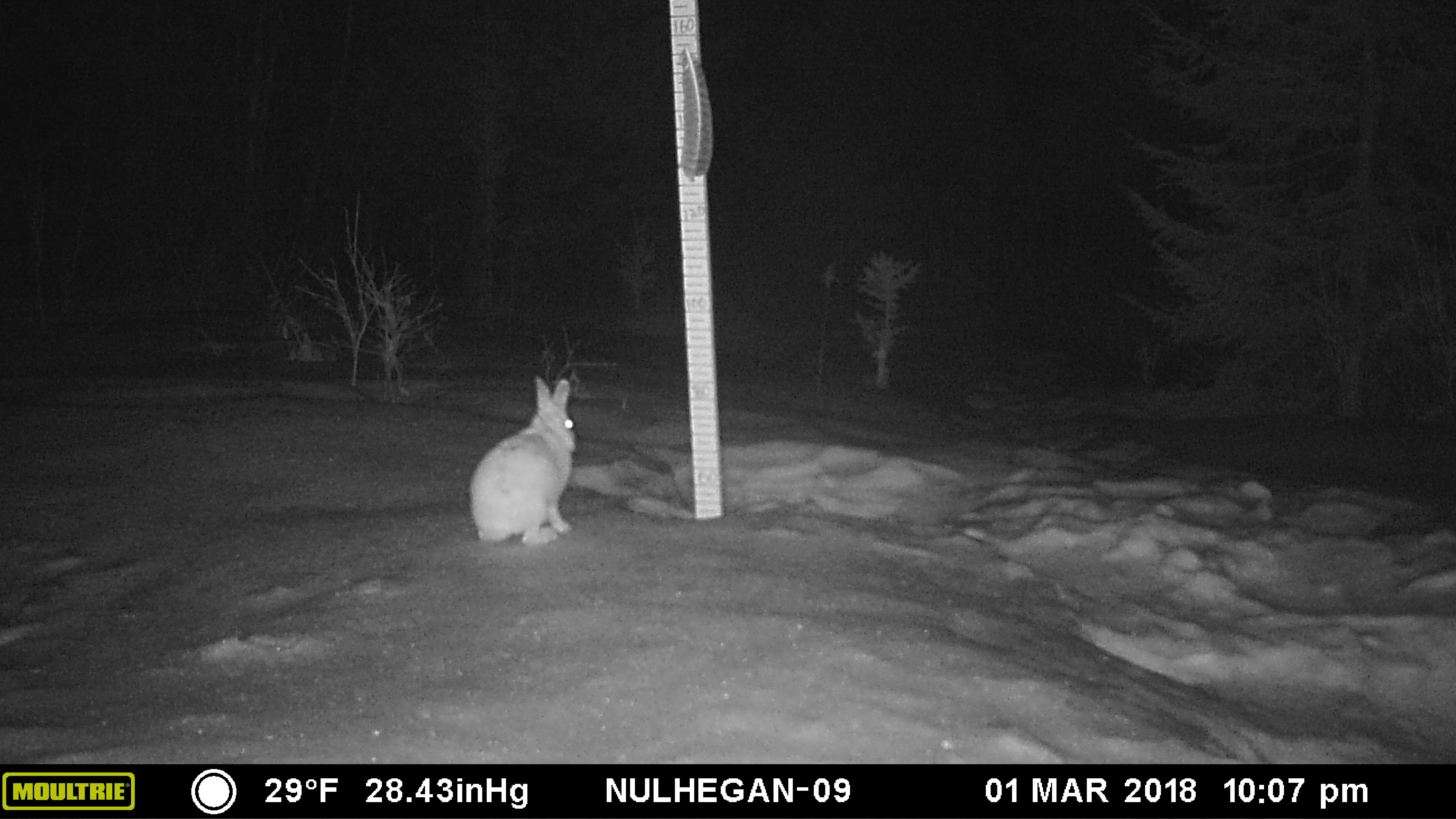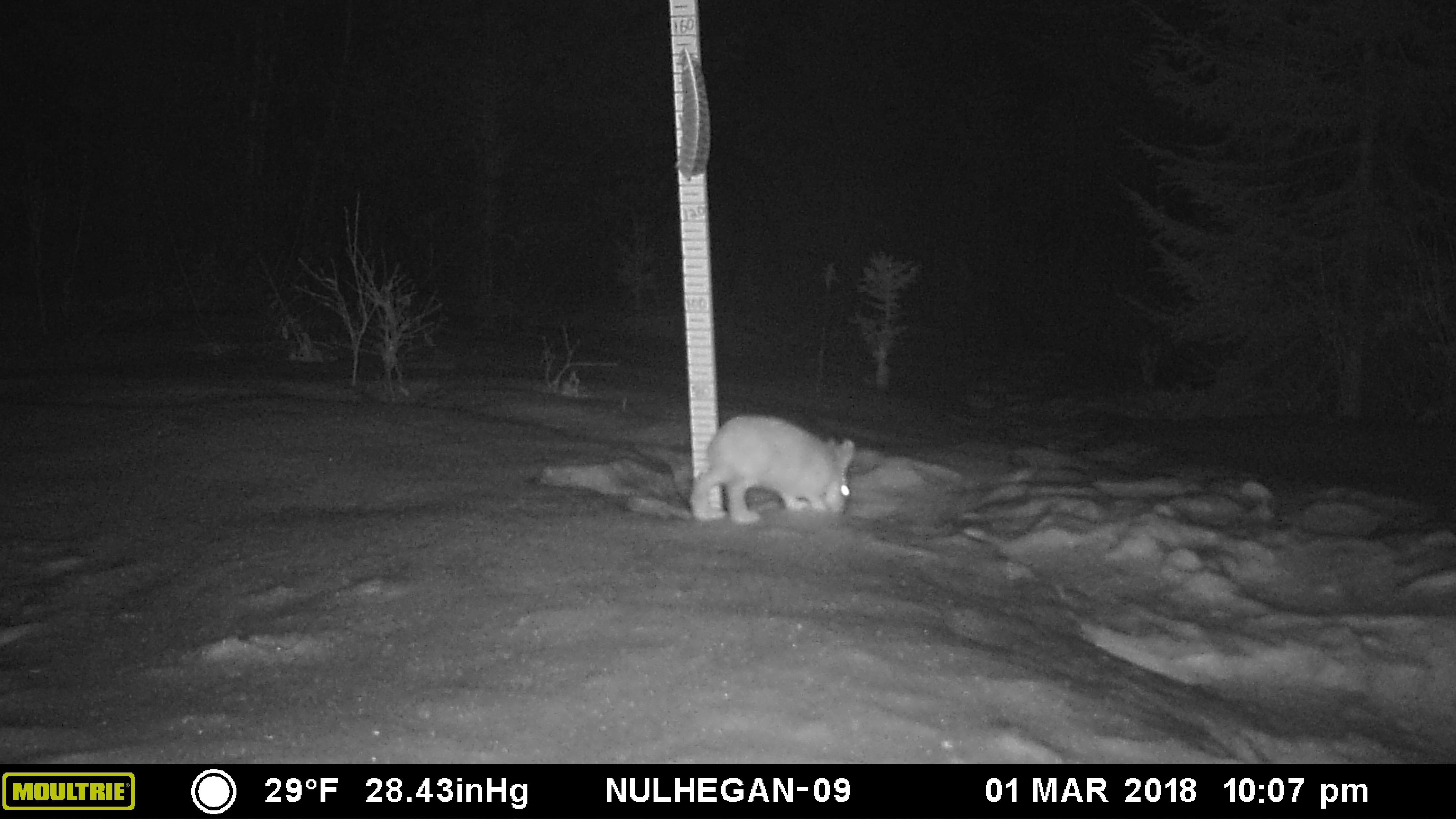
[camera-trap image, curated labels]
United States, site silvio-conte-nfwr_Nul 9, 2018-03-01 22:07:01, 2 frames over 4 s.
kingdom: Animalia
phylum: Chordata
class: Mammalia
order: Lagomorpha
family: Leporidae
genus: Lepus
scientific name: Lepus americanus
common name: snowshoe hare